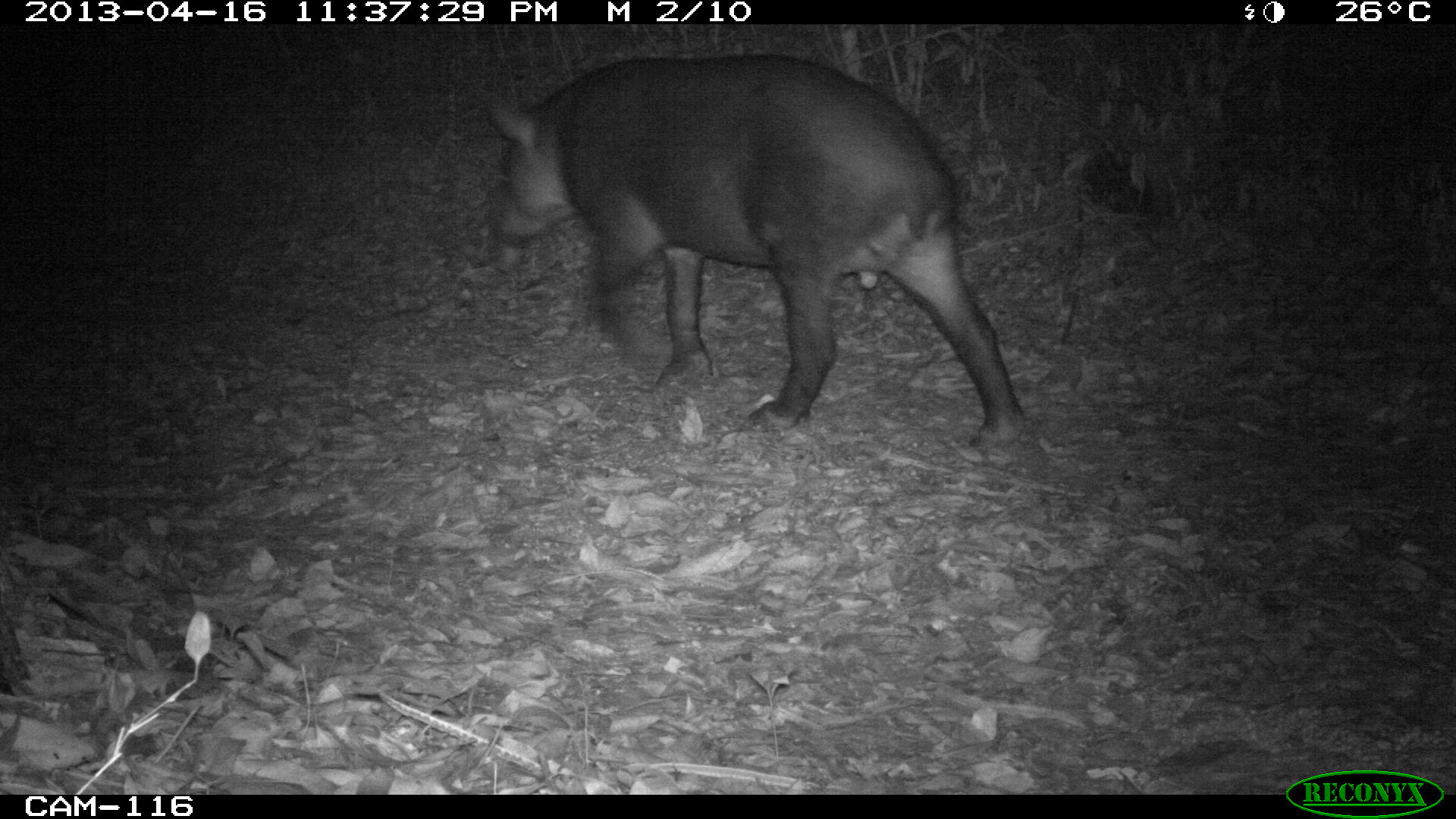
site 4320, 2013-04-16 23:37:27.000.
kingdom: Animalia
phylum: Chordata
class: Mammalia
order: Perissodactyla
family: Tapiridae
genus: Tapirus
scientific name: Tapirus bairdii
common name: baird's tapir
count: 1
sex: male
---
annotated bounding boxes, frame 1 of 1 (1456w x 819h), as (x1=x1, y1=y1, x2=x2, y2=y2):
tapirus bairdii: (x1=482, y1=52, x2=1026, y2=451)